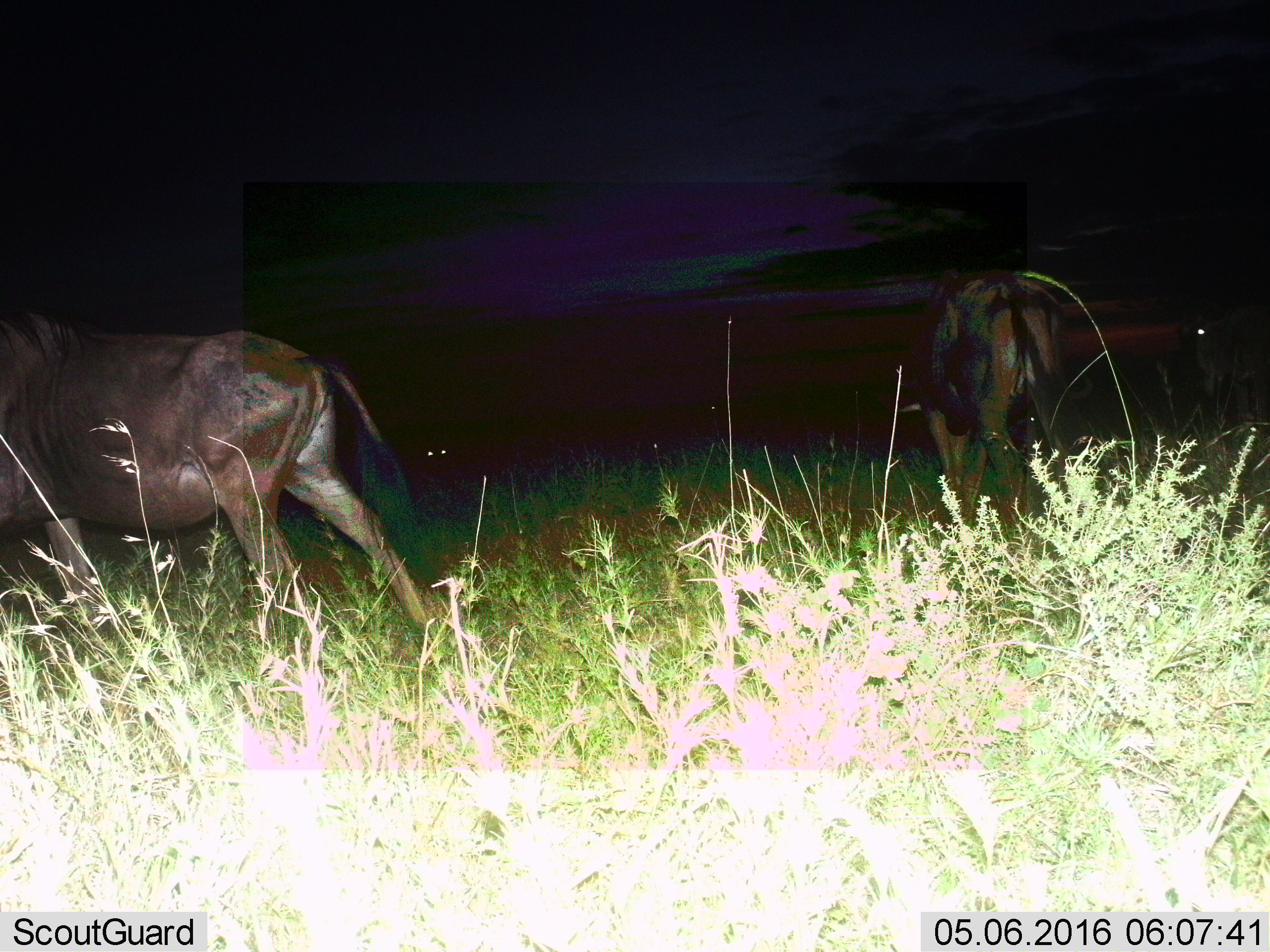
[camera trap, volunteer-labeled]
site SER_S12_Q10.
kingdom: Animalia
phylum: Chordata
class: Mammalia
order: Artiodactyla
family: Bovidae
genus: Connochaetes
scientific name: Connochaetes taurinus taurinus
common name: blue wildebeest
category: wildebeestblue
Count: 4.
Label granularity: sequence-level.